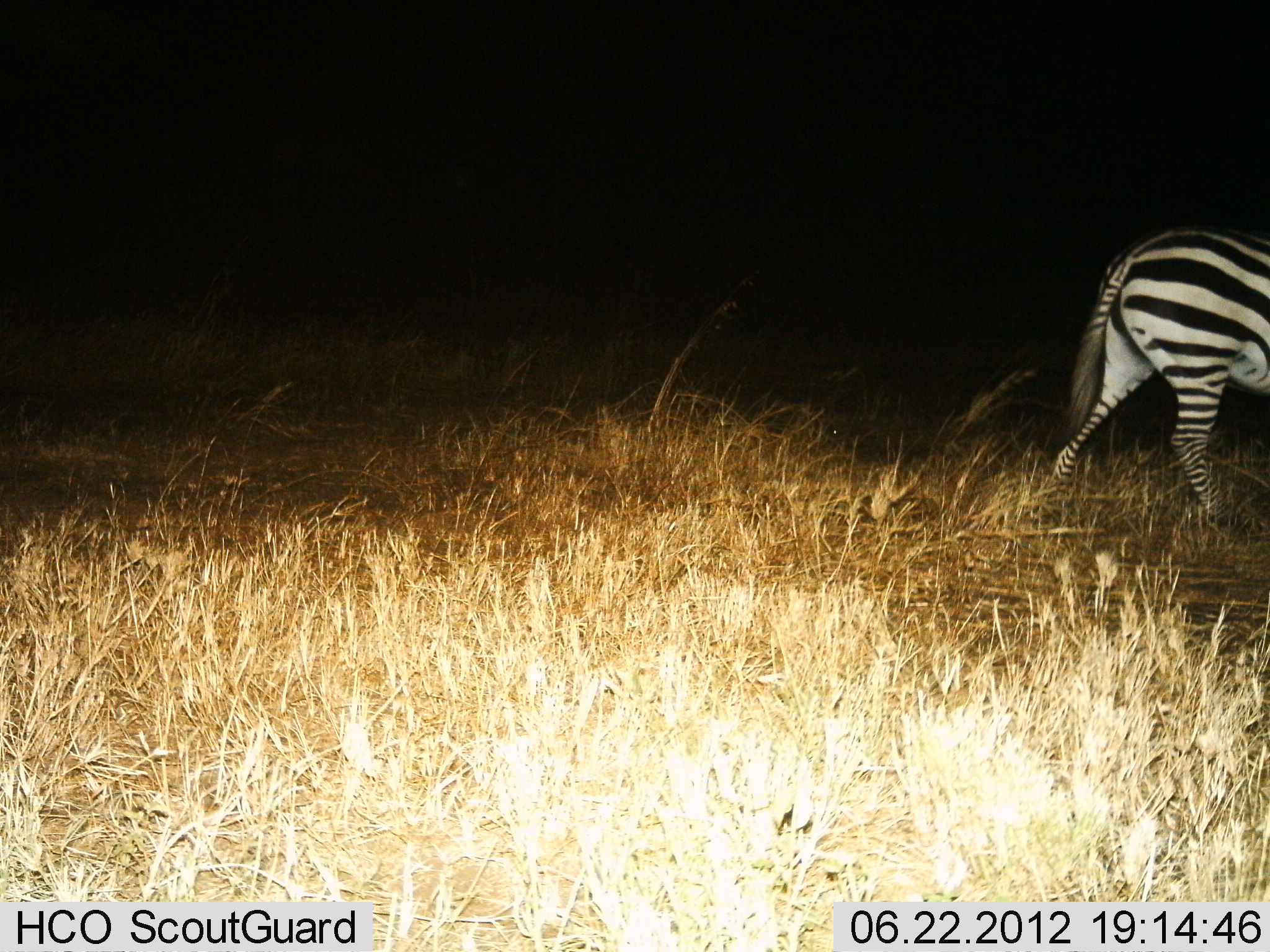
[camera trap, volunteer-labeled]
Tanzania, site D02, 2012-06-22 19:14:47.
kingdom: Animalia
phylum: Chordata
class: Mammalia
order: Perissodactyla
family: Equidae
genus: Equus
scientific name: Equus quagga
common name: plains zebra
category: zebra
Zebra (plains zebra) (Equus quagga), count 1. Behavior (volunteer vote fractions): standing 20%, resting 0%, moving 80%, interacting 0%. Young present (vote fraction): 0%. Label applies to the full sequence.